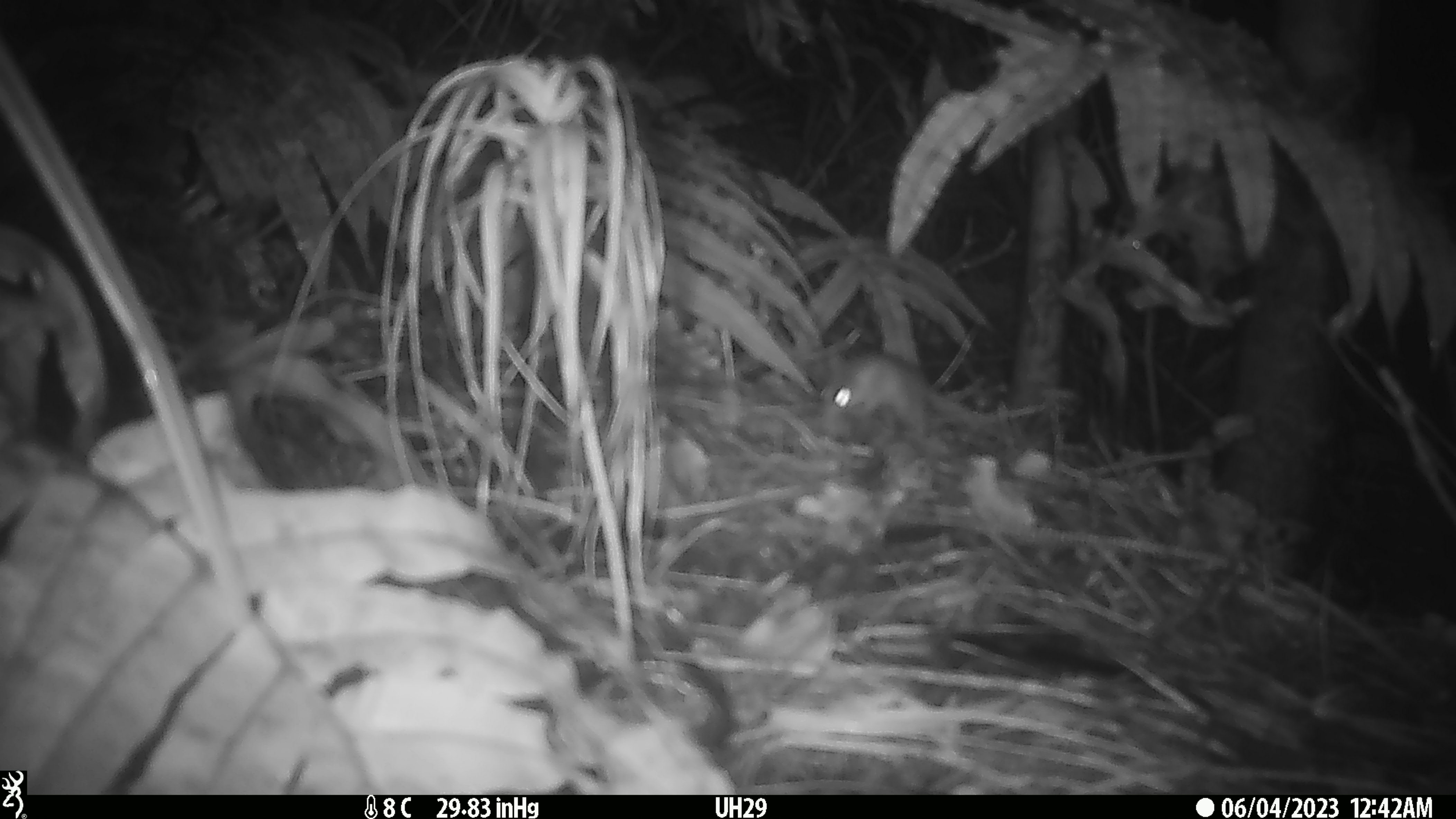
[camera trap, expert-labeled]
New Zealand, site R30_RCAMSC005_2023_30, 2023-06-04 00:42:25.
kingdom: Animalia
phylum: Chordata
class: Mammalia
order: Rodentia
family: Muridae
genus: Mus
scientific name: Mus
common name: mouse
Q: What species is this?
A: Mouse (Mus).